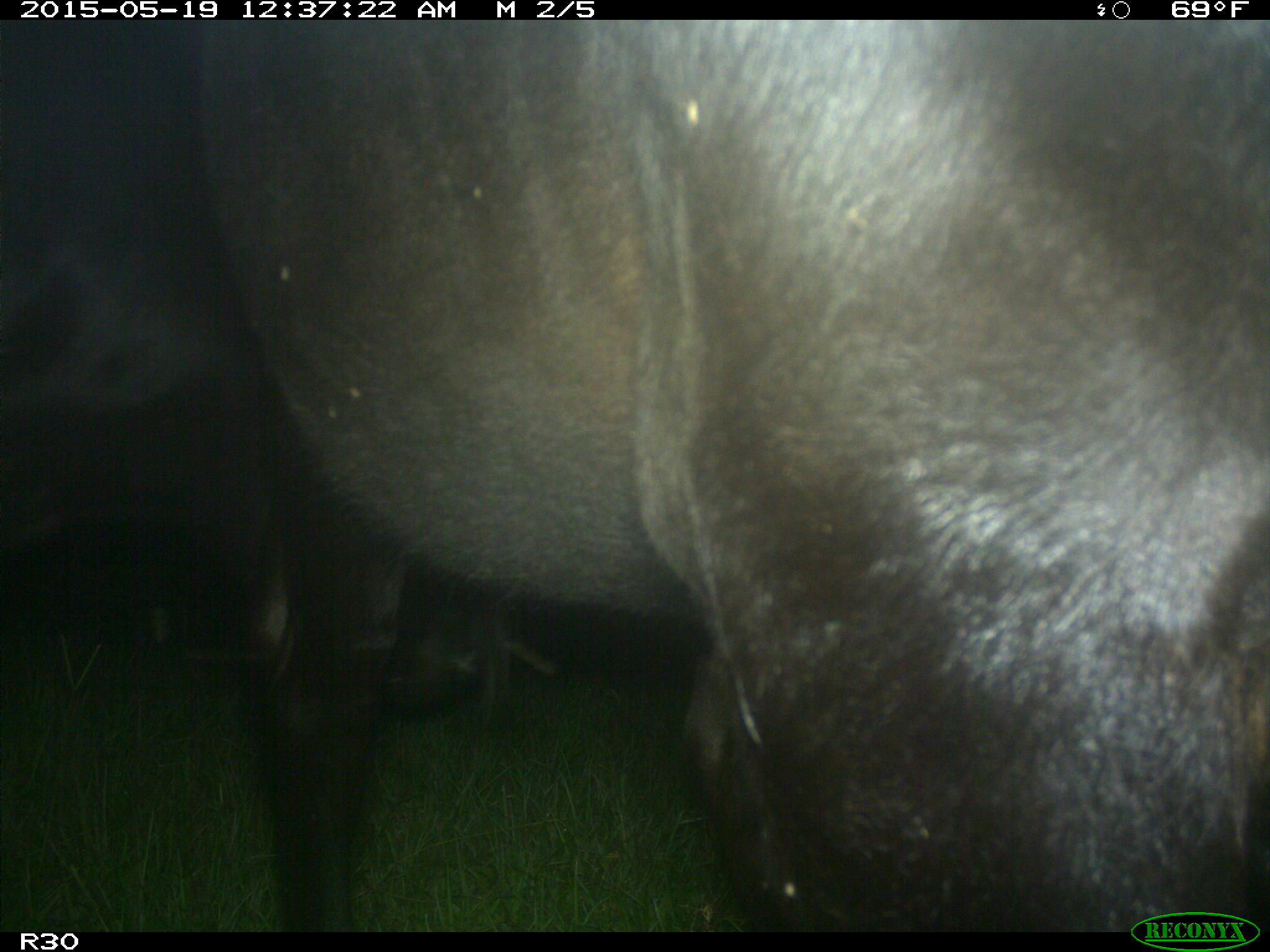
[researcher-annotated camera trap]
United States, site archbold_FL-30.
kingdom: Animalia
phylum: Chordata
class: Mammalia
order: Artiodactyla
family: Bovidae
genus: Bos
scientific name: Bos taurus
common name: domestic cow